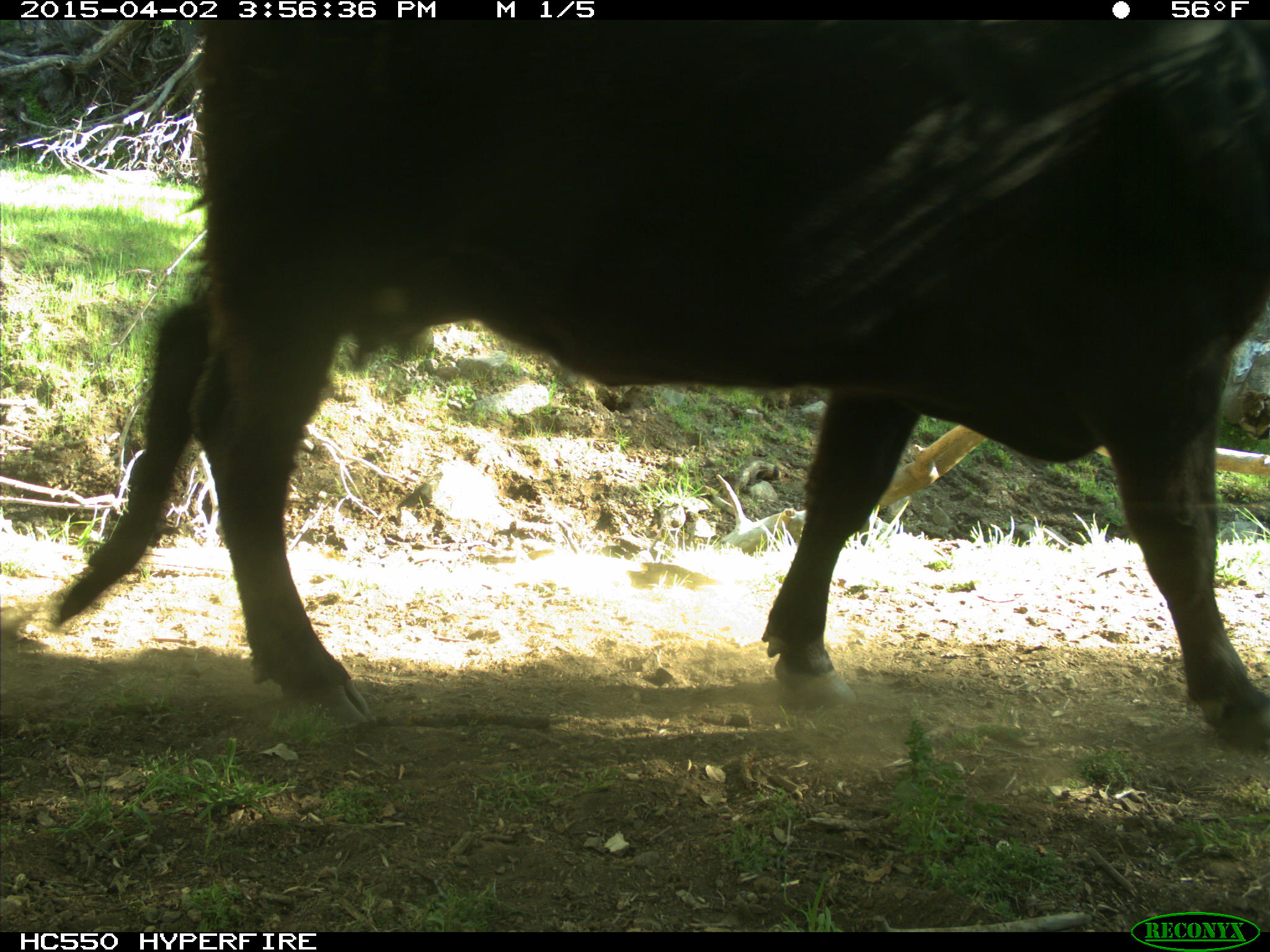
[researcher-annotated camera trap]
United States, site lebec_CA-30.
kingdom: Animalia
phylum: Chordata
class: Mammalia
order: Artiodactyla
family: Bovidae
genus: Bos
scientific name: Bos taurus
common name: domestic cow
Bos taurus (domestic cow).